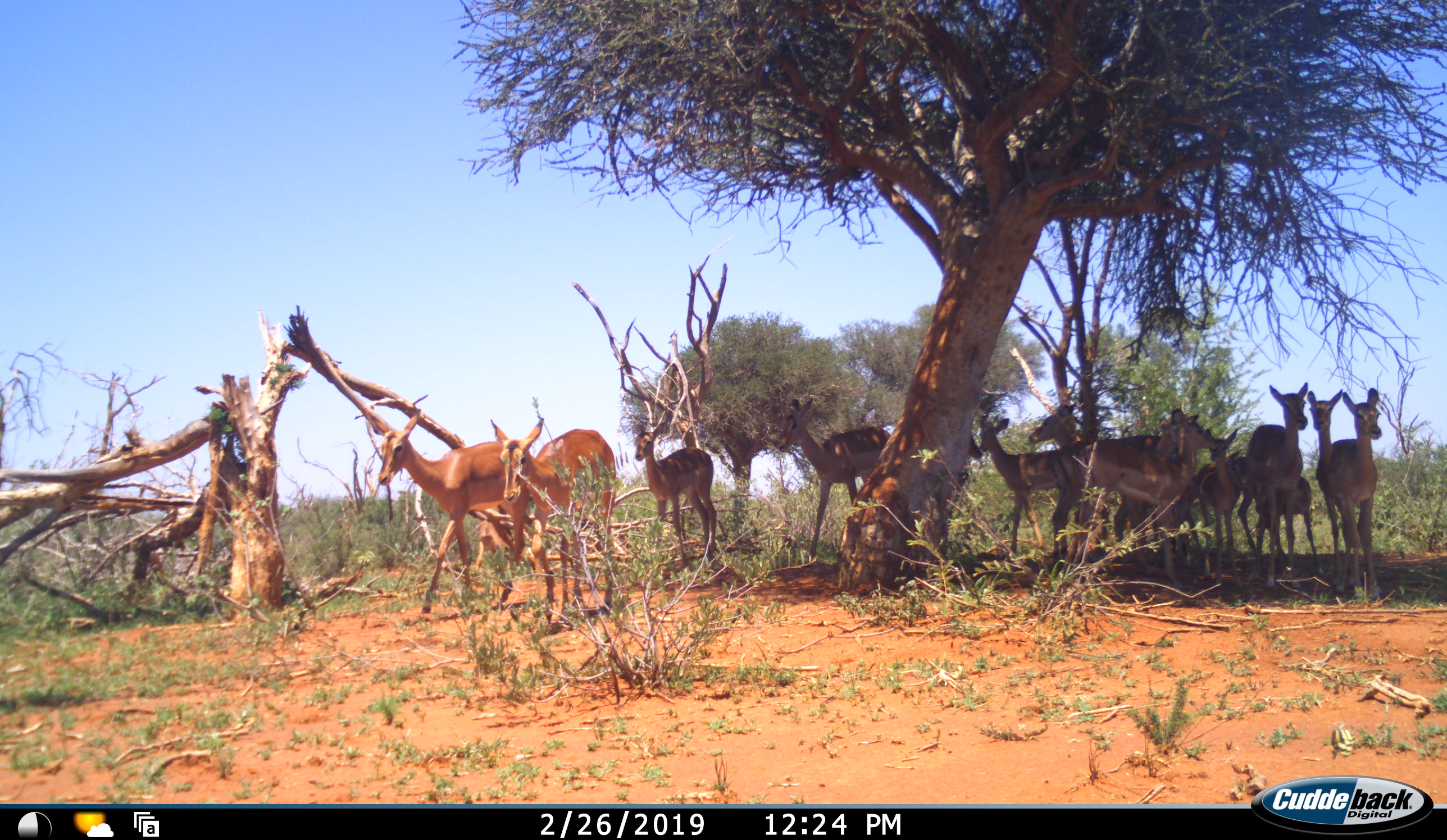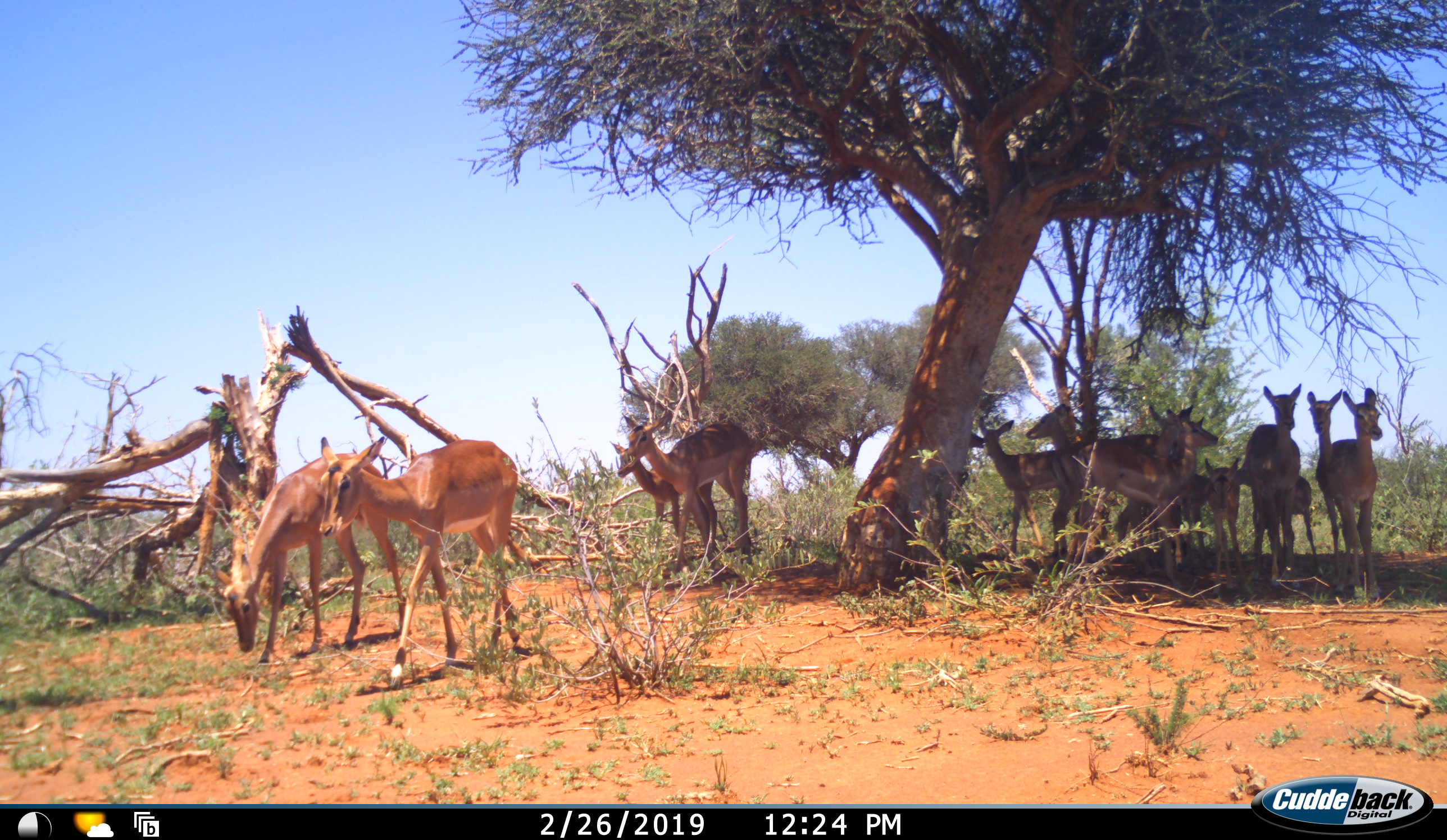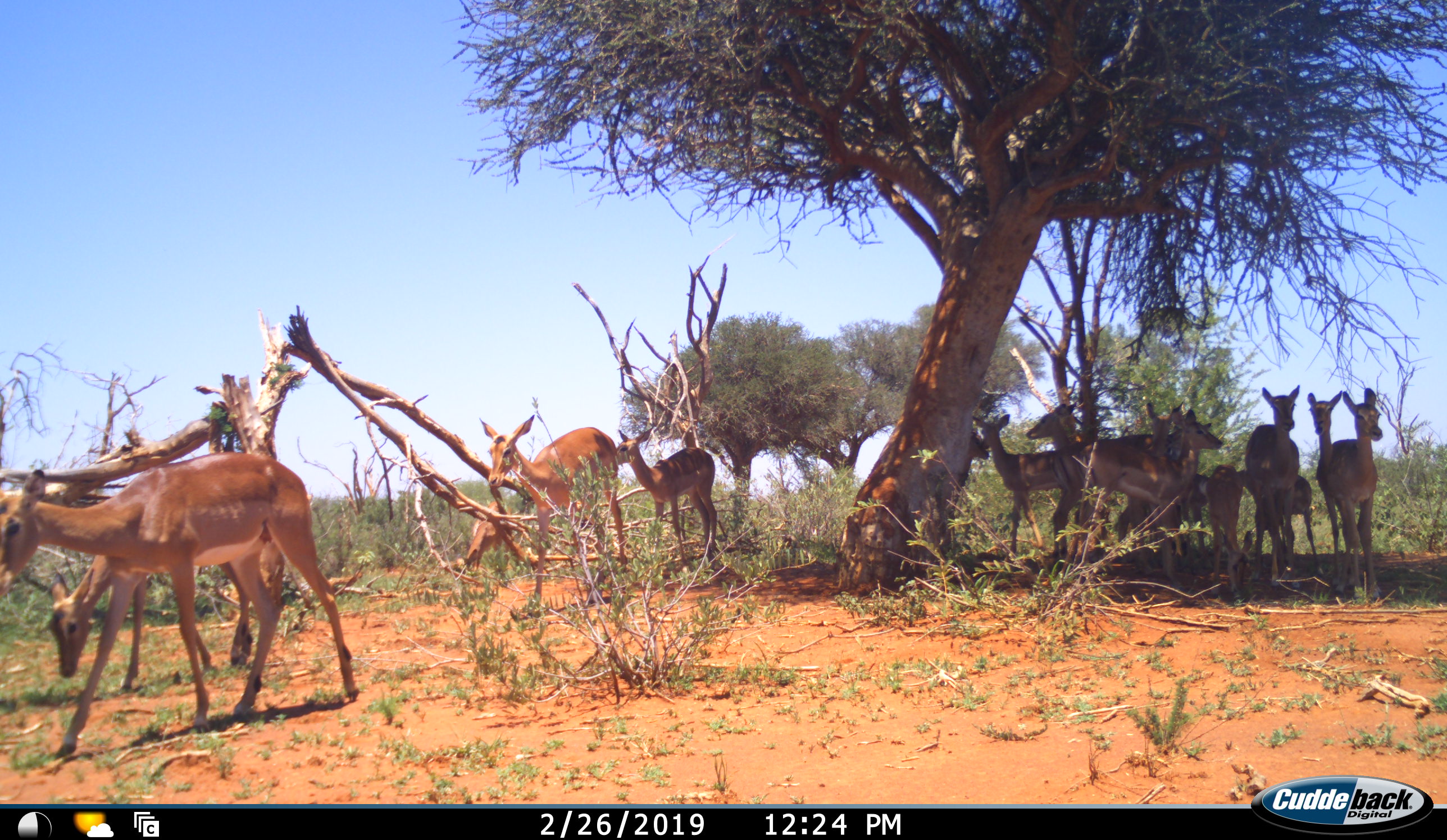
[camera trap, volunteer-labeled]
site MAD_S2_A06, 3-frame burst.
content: unidentified animal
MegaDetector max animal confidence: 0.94